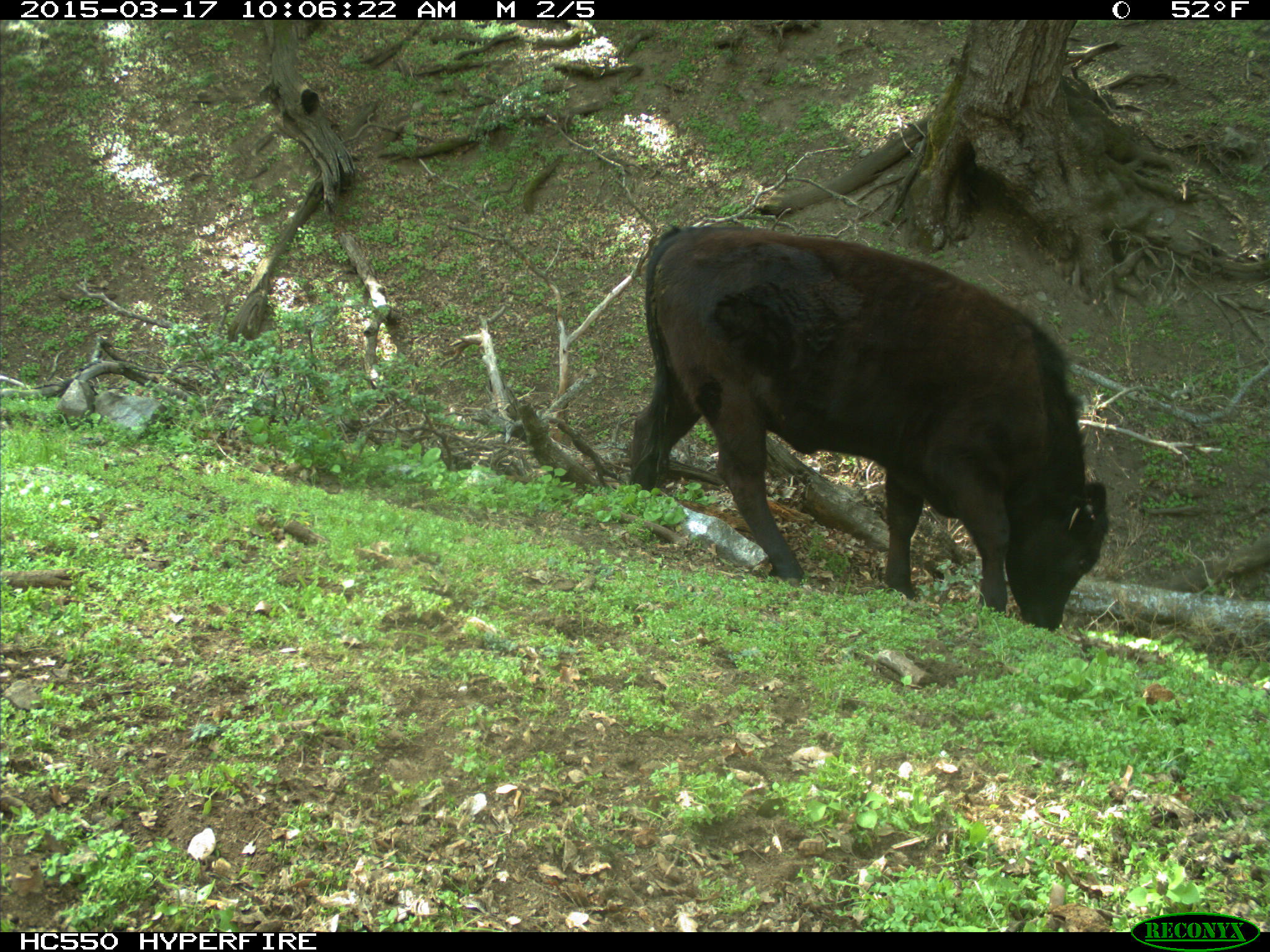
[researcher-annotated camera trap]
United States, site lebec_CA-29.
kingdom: Animalia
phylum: Chordata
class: Mammalia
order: Artiodactyla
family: Bovidae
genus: Bos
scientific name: Bos taurus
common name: domestic cow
Bos taurus (domestic cow).